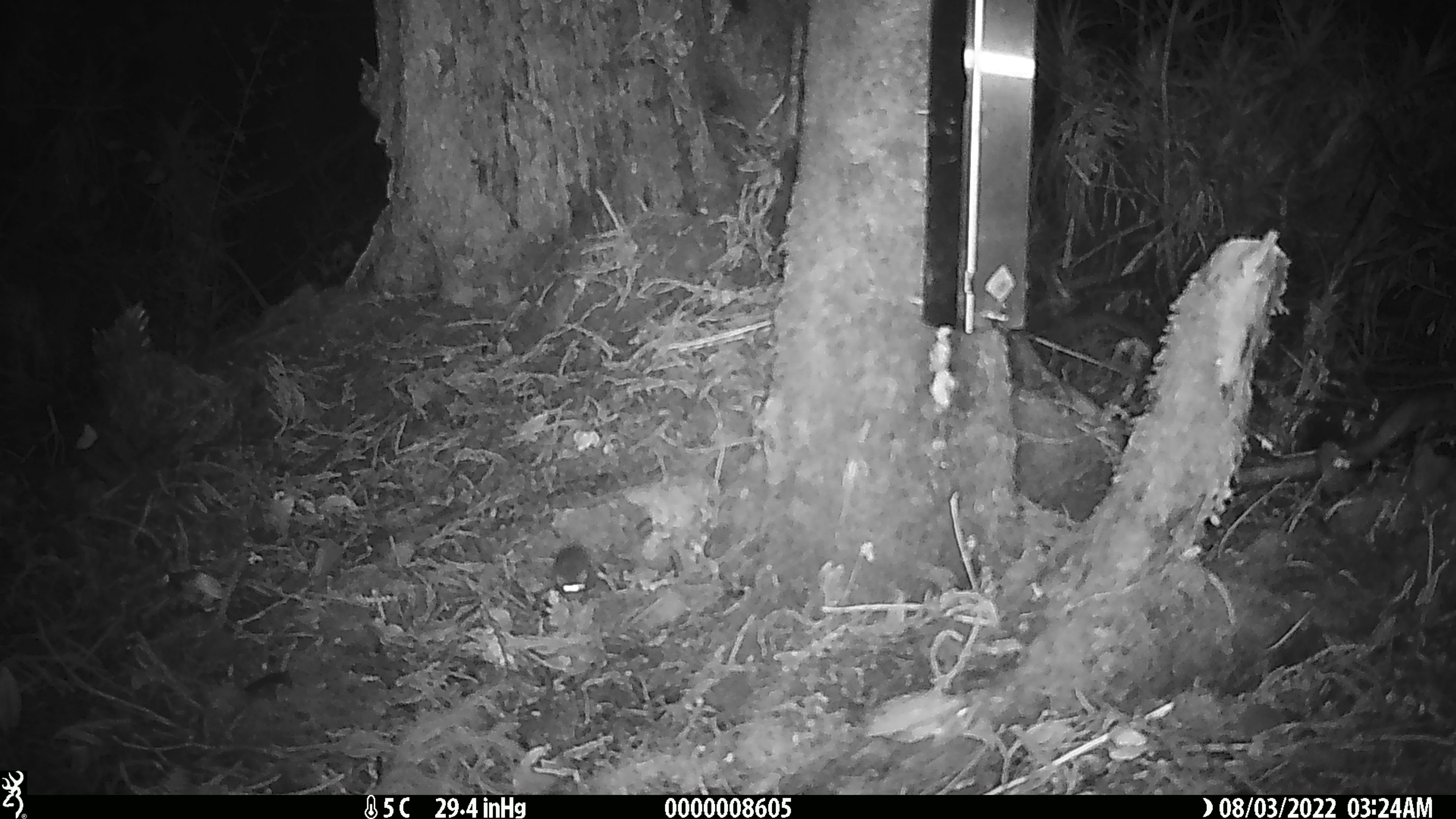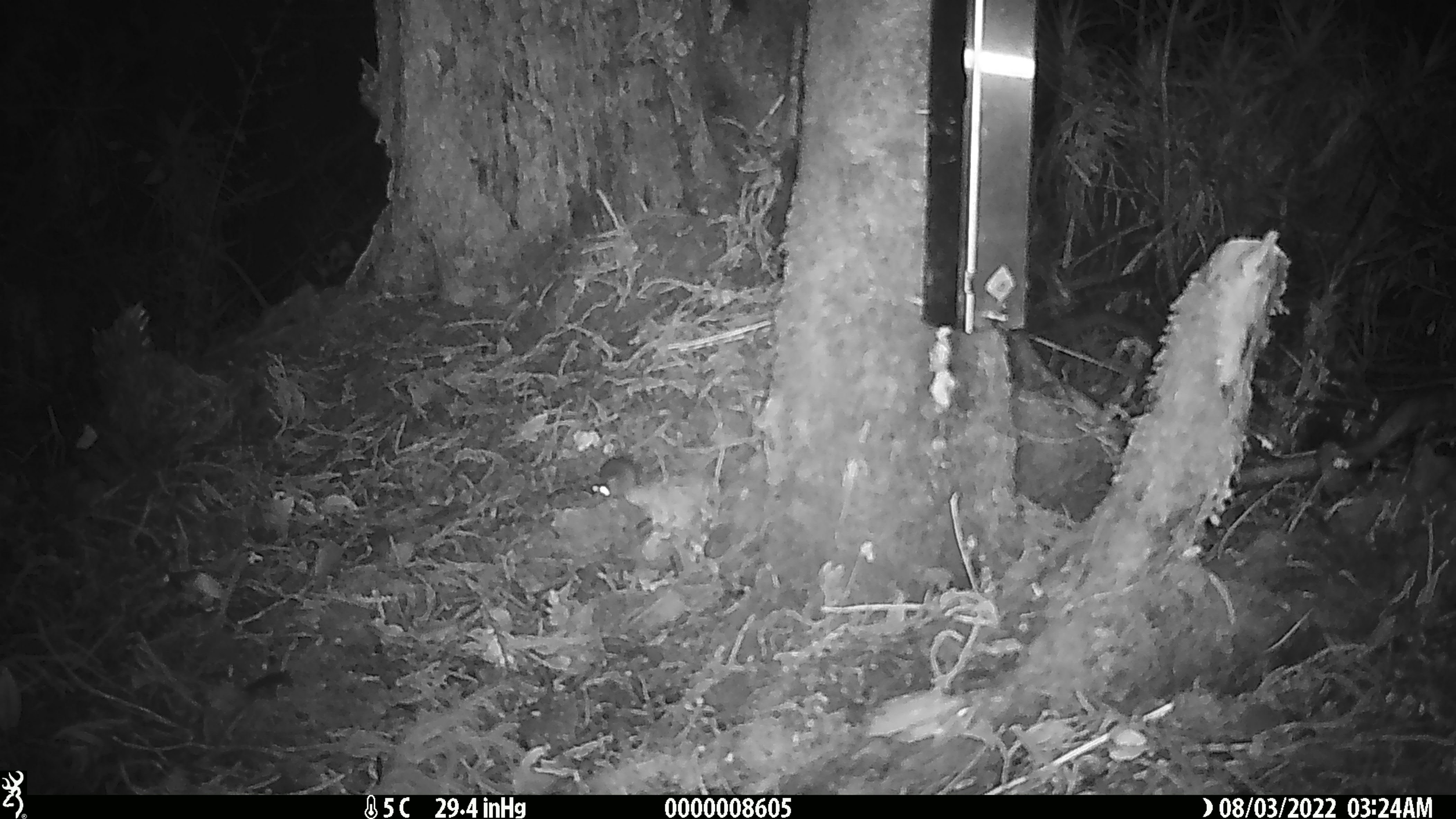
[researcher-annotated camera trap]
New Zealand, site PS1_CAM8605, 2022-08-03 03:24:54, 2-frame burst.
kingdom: Animalia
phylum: Chordata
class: Mammalia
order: Rodentia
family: Muridae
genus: Mus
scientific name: Mus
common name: mouse